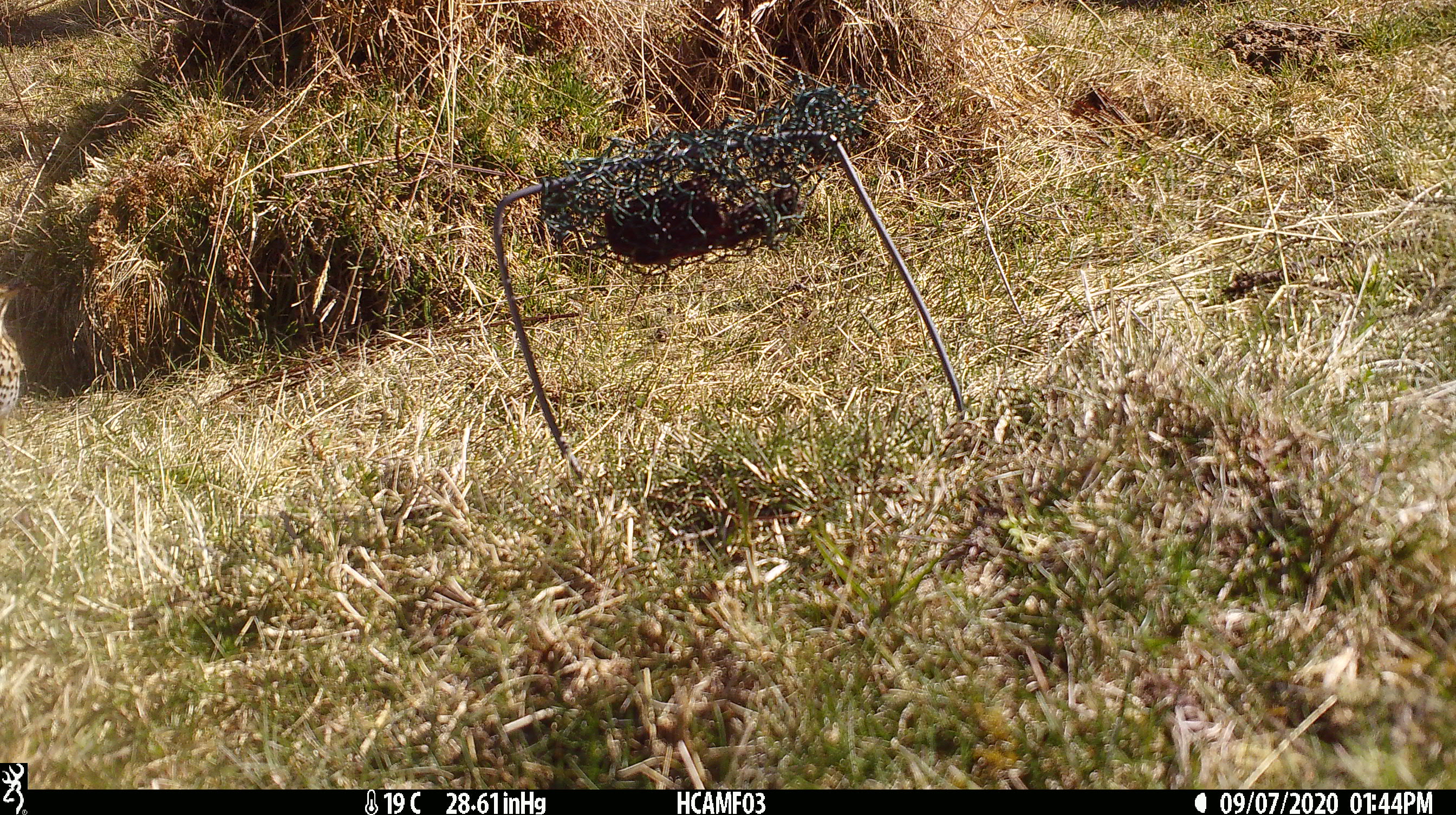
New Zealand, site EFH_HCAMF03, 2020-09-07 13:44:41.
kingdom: Animalia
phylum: Chordata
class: Aves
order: Passeriformes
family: Turdidae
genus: Turdus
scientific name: Turdus philomelos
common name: song thrush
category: thrush